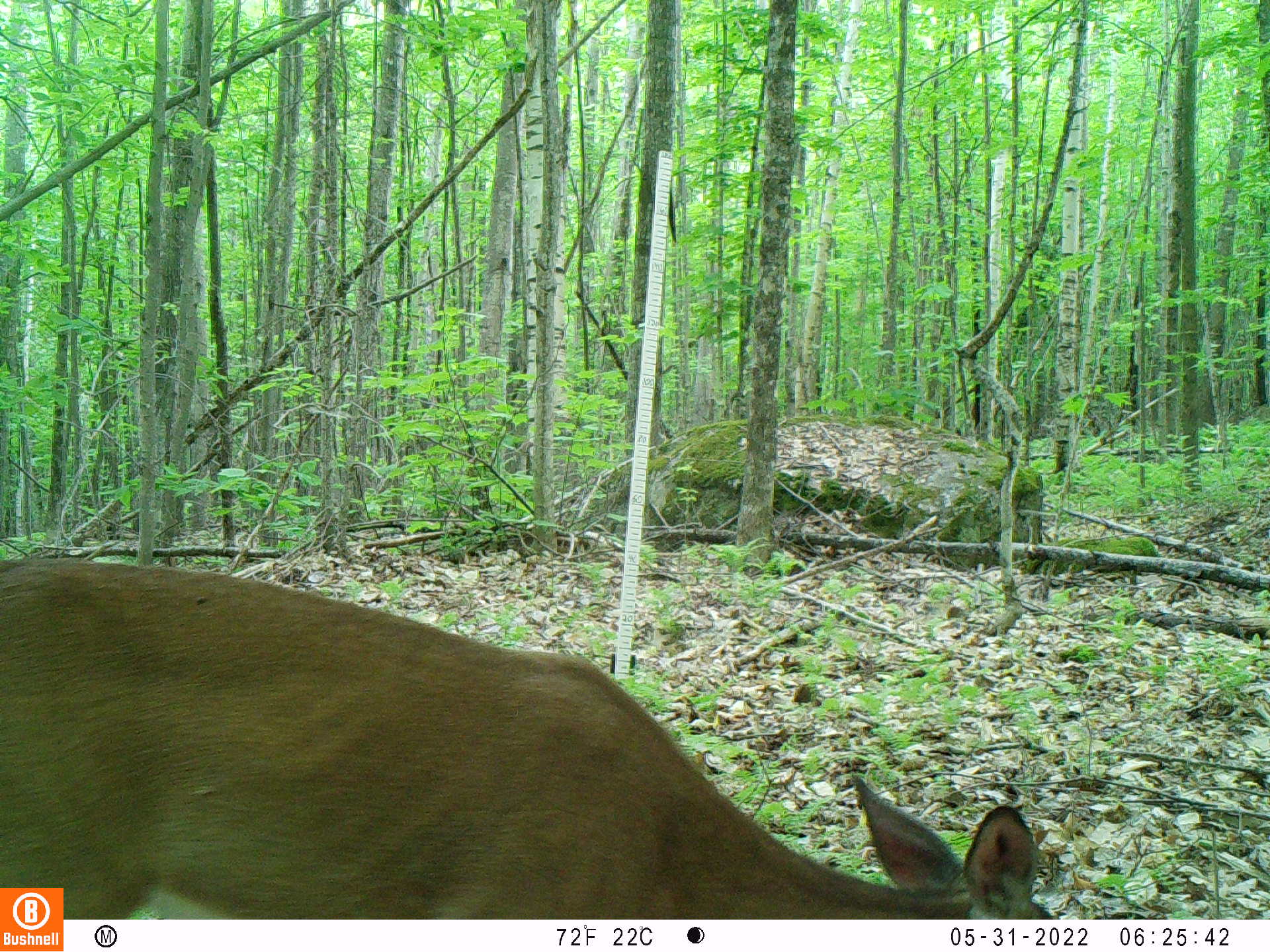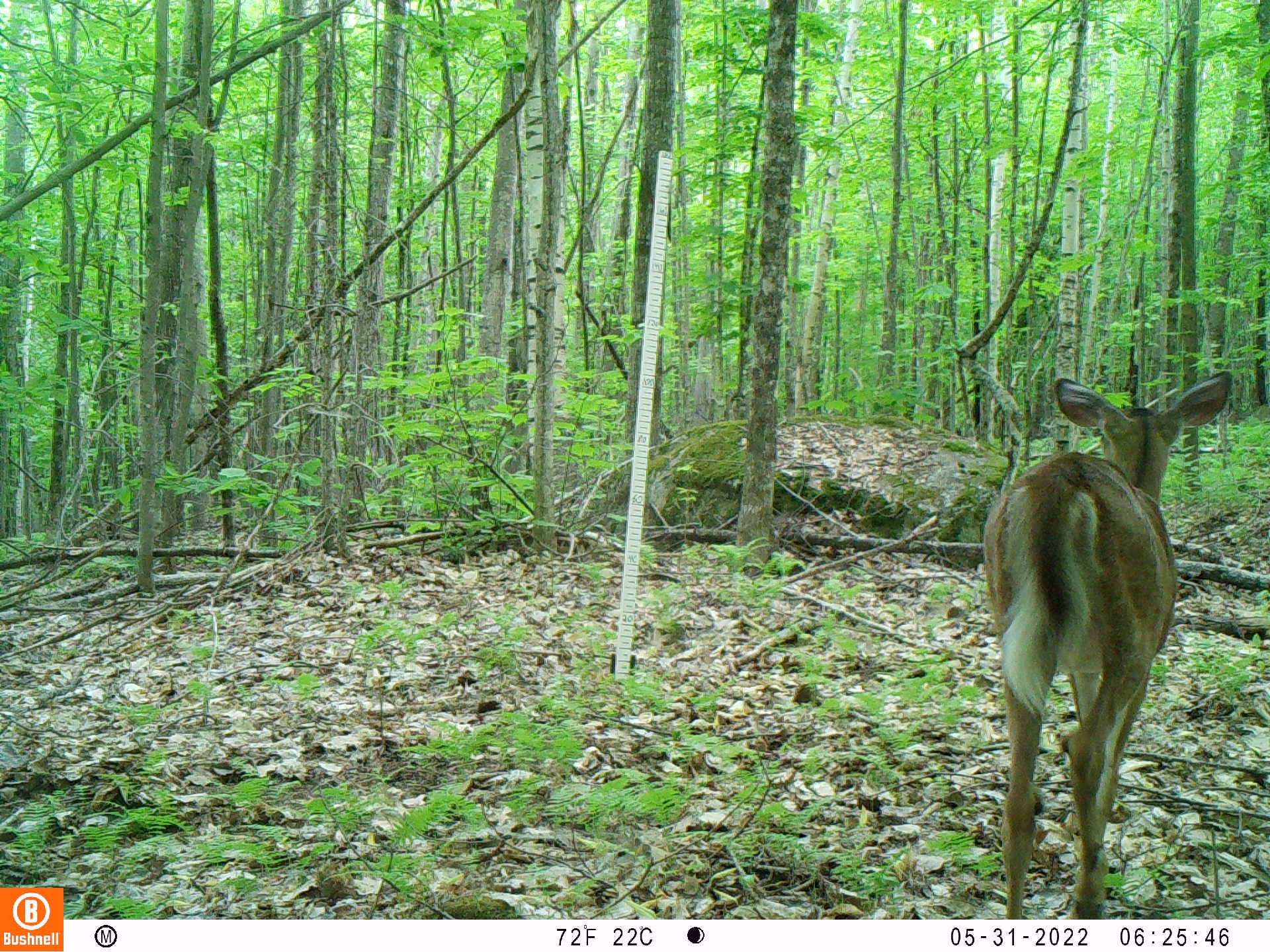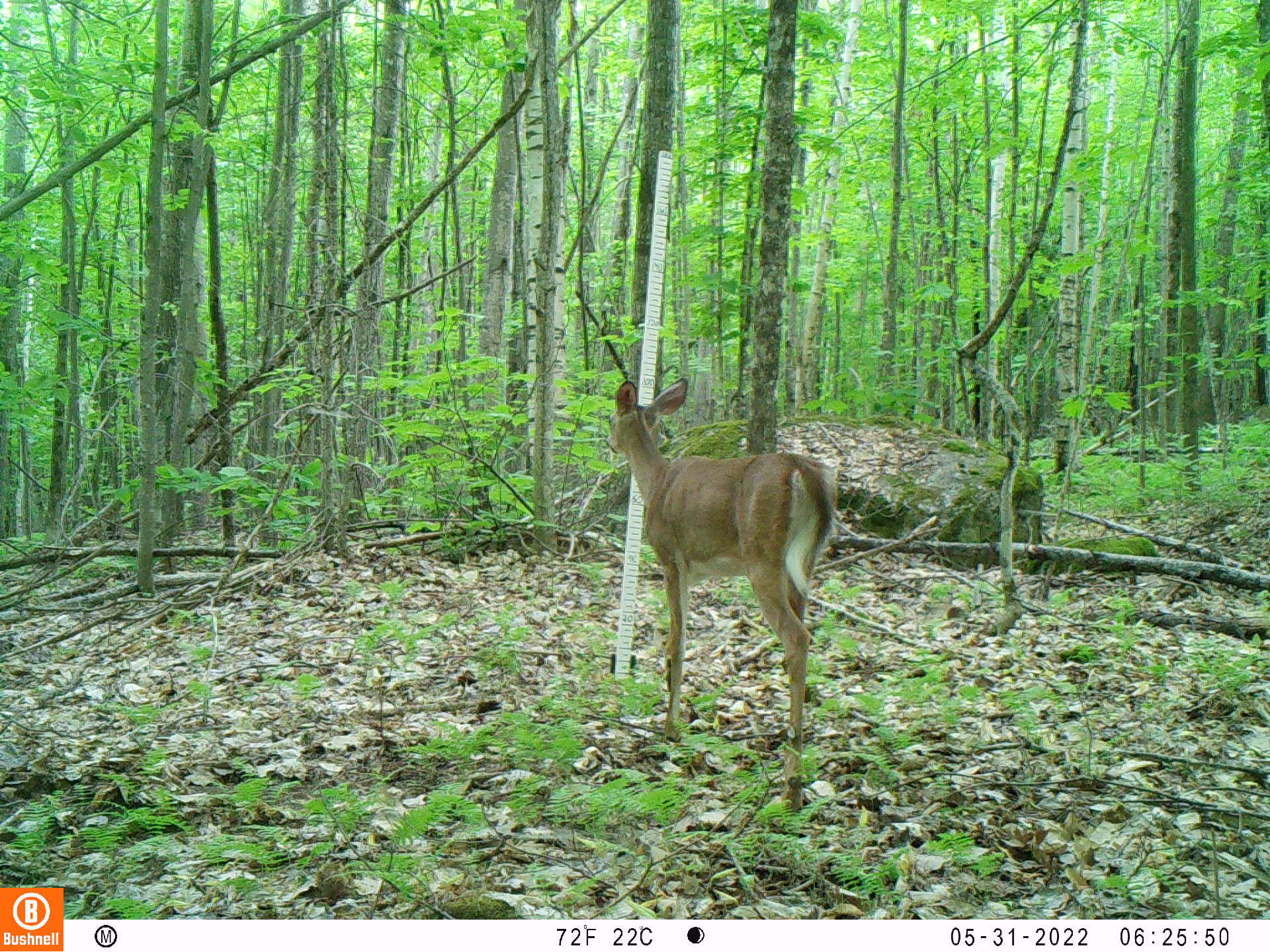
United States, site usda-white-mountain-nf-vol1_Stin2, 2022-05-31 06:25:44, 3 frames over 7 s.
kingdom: Animalia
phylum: Chordata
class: Mammalia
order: Artiodactyla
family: Cervidae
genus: Odocoileus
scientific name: Odocoileus virginianus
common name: white-tailed deer